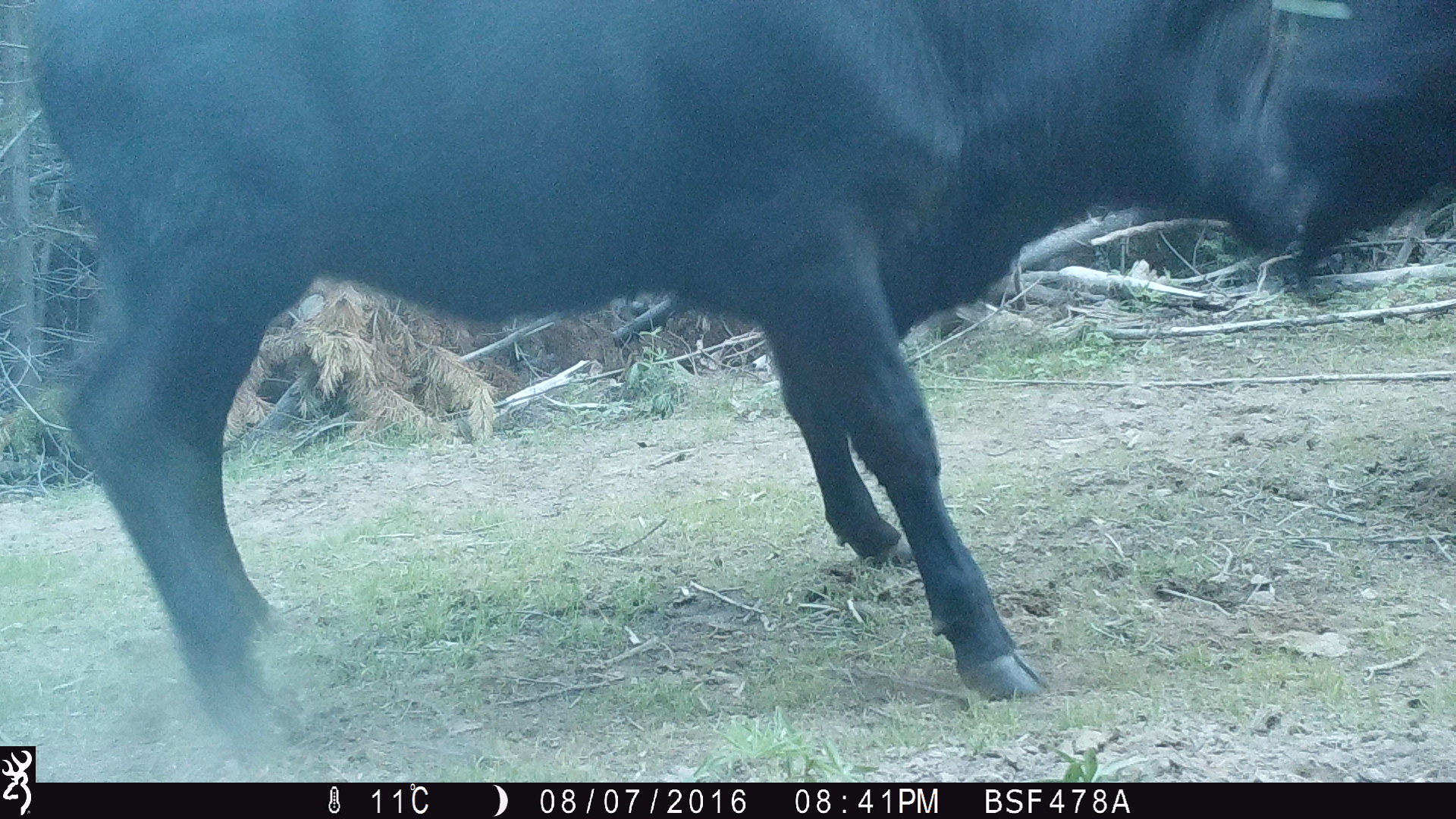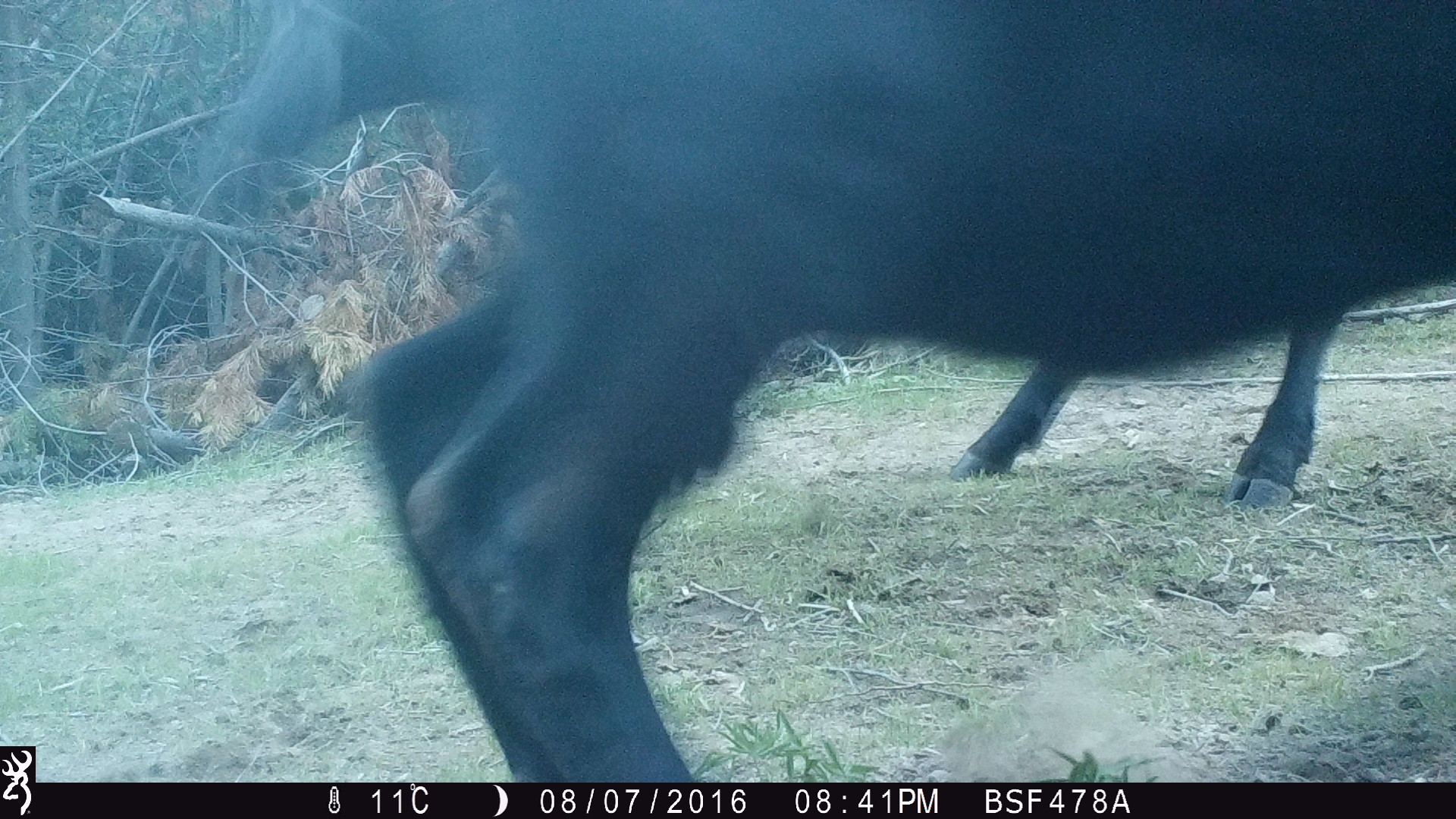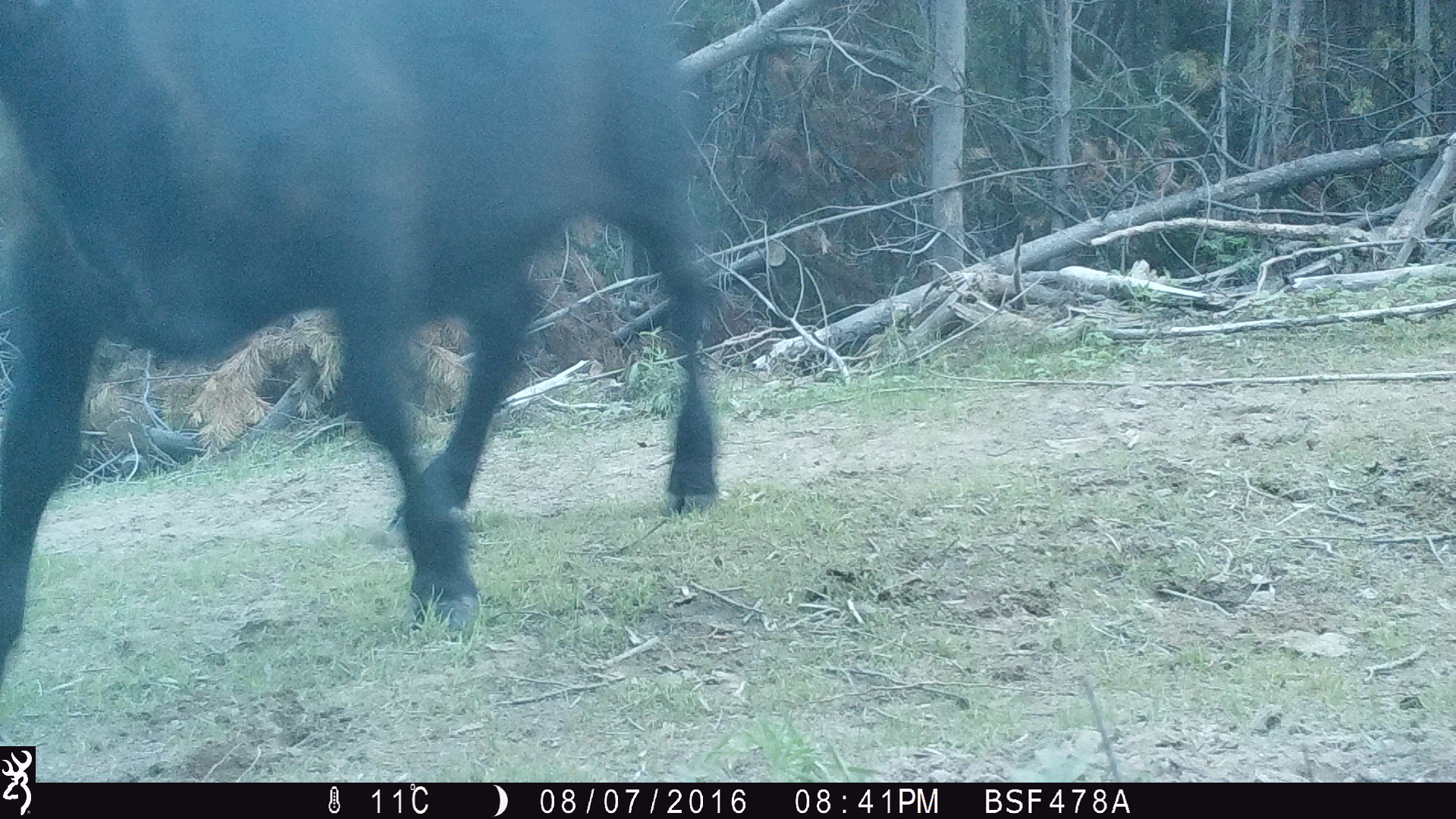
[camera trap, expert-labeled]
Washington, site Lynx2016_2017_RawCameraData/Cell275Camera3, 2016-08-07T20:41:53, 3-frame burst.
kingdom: Animalia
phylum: Chordata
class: Mammalia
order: Artiodactyla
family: Bovidae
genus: Bos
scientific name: Bos taurus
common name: domestic cattle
Domestic cattle (Bos taurus). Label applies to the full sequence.